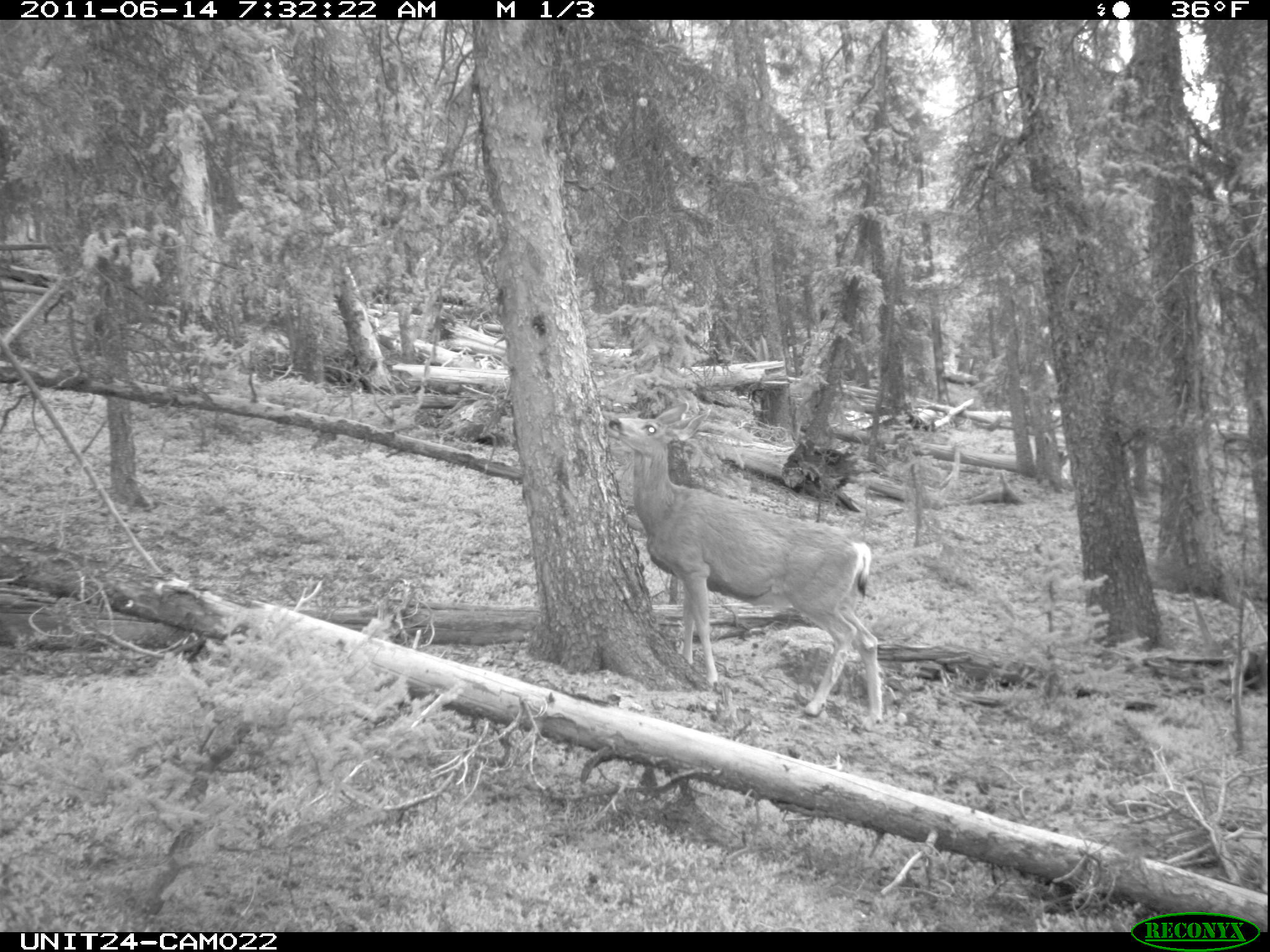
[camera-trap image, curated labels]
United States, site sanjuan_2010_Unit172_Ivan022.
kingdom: Animalia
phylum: Chordata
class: Mammalia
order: Artiodactyla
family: Cervidae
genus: Odocoileus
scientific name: Odocoileus hemionus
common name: mule deer